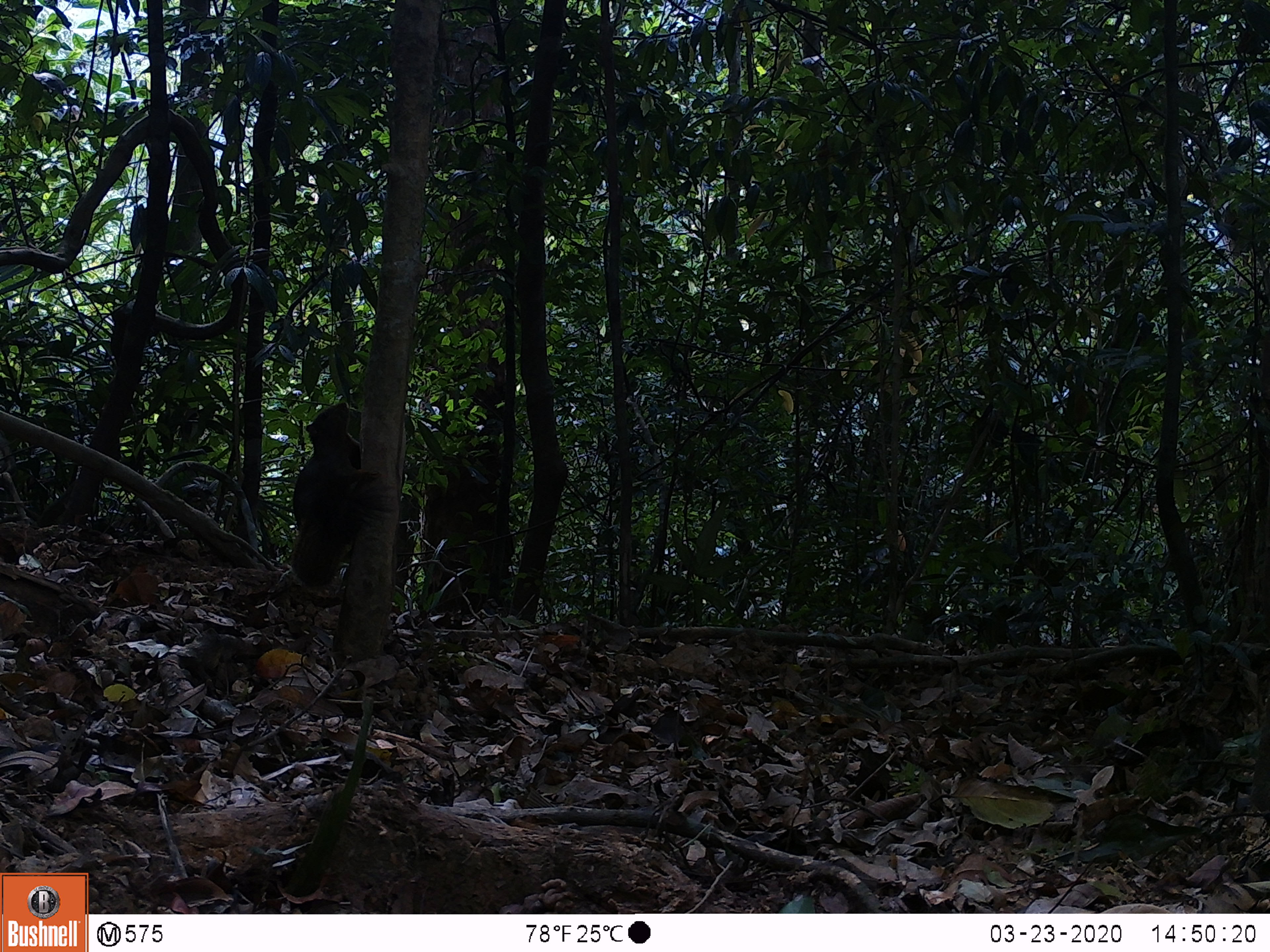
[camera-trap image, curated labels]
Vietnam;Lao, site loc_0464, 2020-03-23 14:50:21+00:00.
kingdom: Animalia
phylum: Chordata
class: Mammalia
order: Rodentia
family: Sciuridae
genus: Callosciurus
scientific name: Callosciurus erythraeus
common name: pallas's squirrel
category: pallass squirrel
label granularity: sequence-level